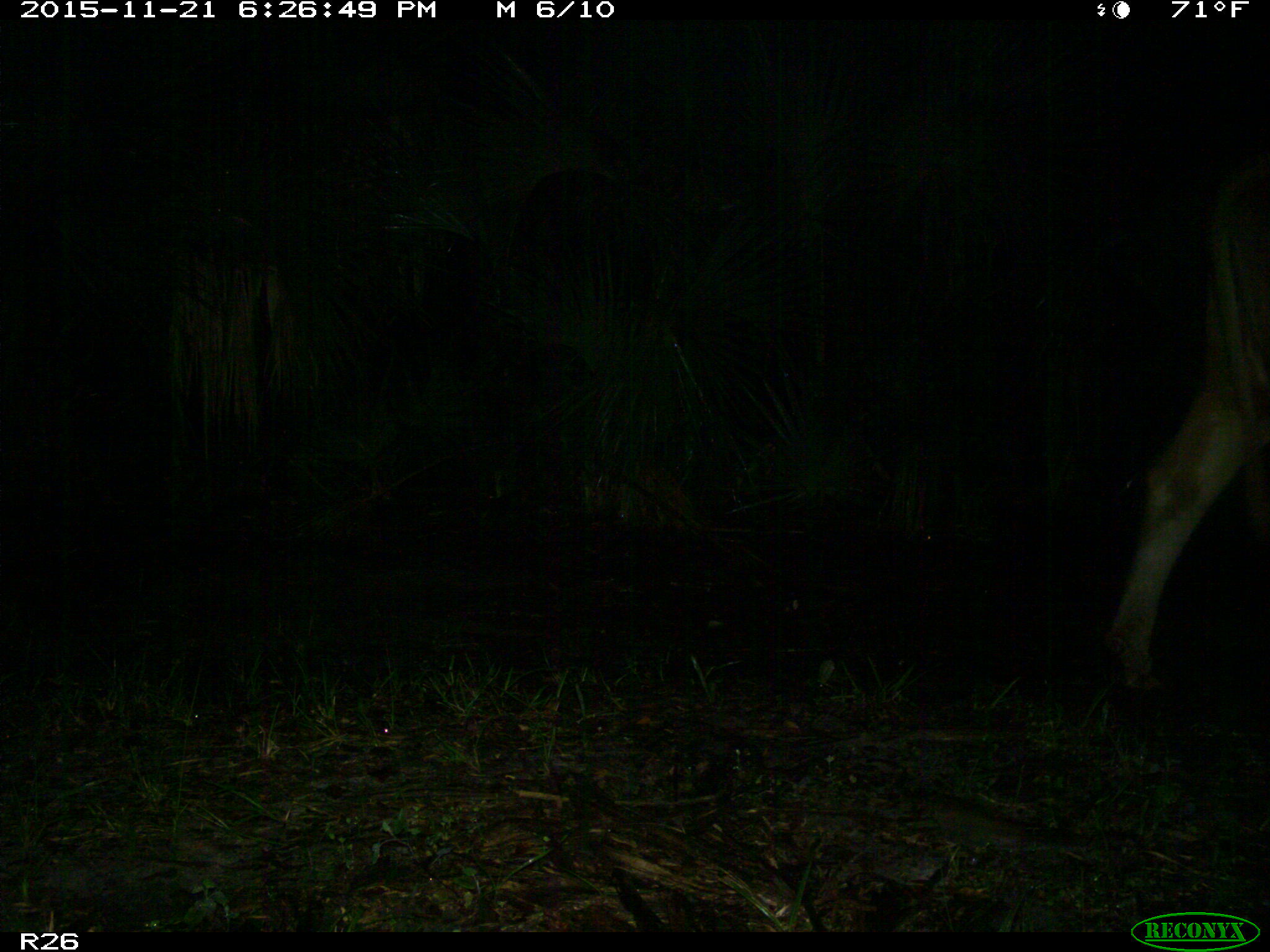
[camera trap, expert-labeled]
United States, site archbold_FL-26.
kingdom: Animalia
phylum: Chordata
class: Mammalia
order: Artiodactyla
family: Bovidae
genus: Bos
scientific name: Bos taurus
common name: domestic cow